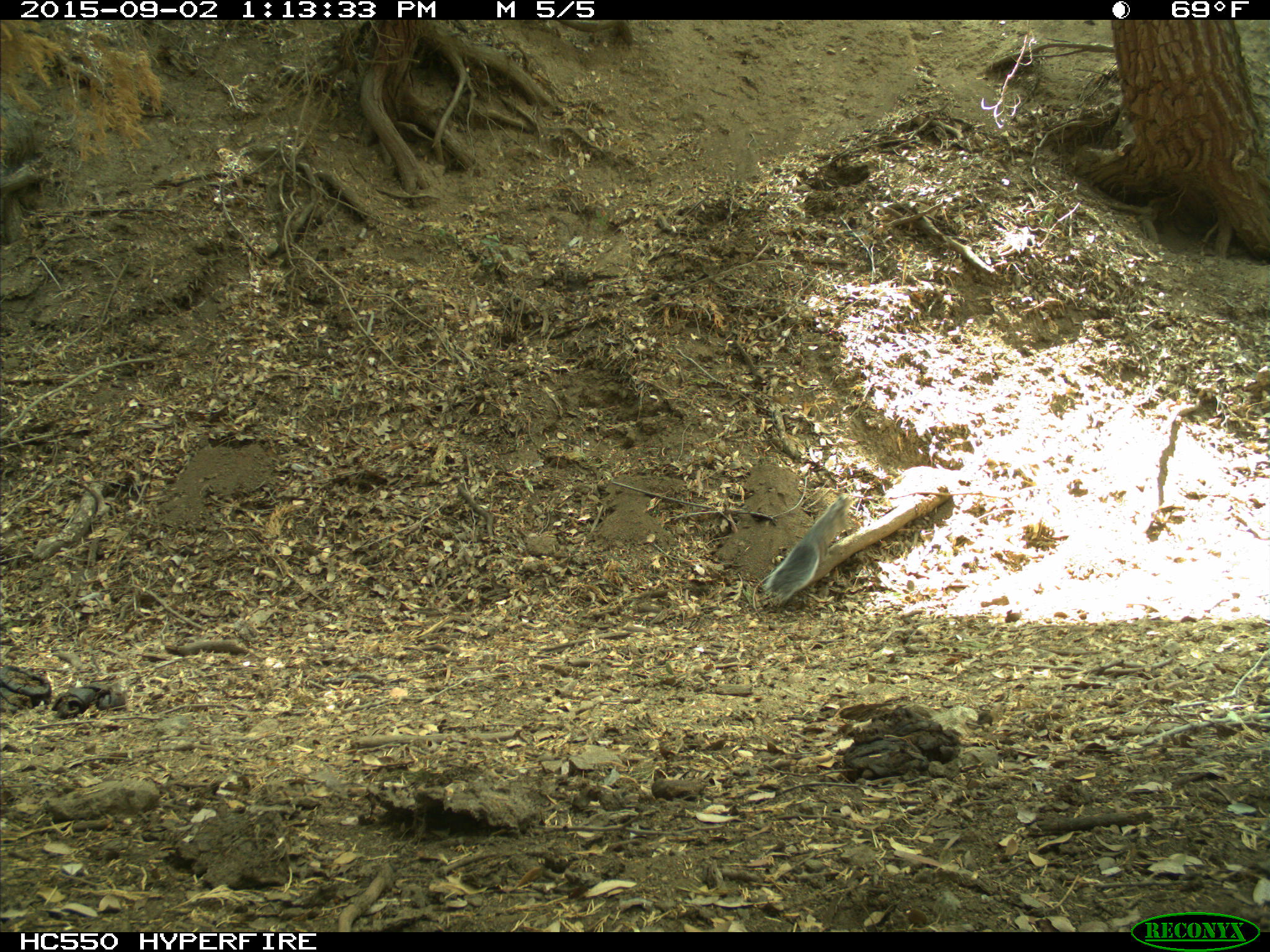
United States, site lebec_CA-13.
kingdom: Animalia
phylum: Chordata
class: Mammalia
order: Rodentia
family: Sciuridae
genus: Sciurus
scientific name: Sciurus carolinensis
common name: eastern gray squirrel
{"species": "Sciurus carolinensis (eastern gray squirrel)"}